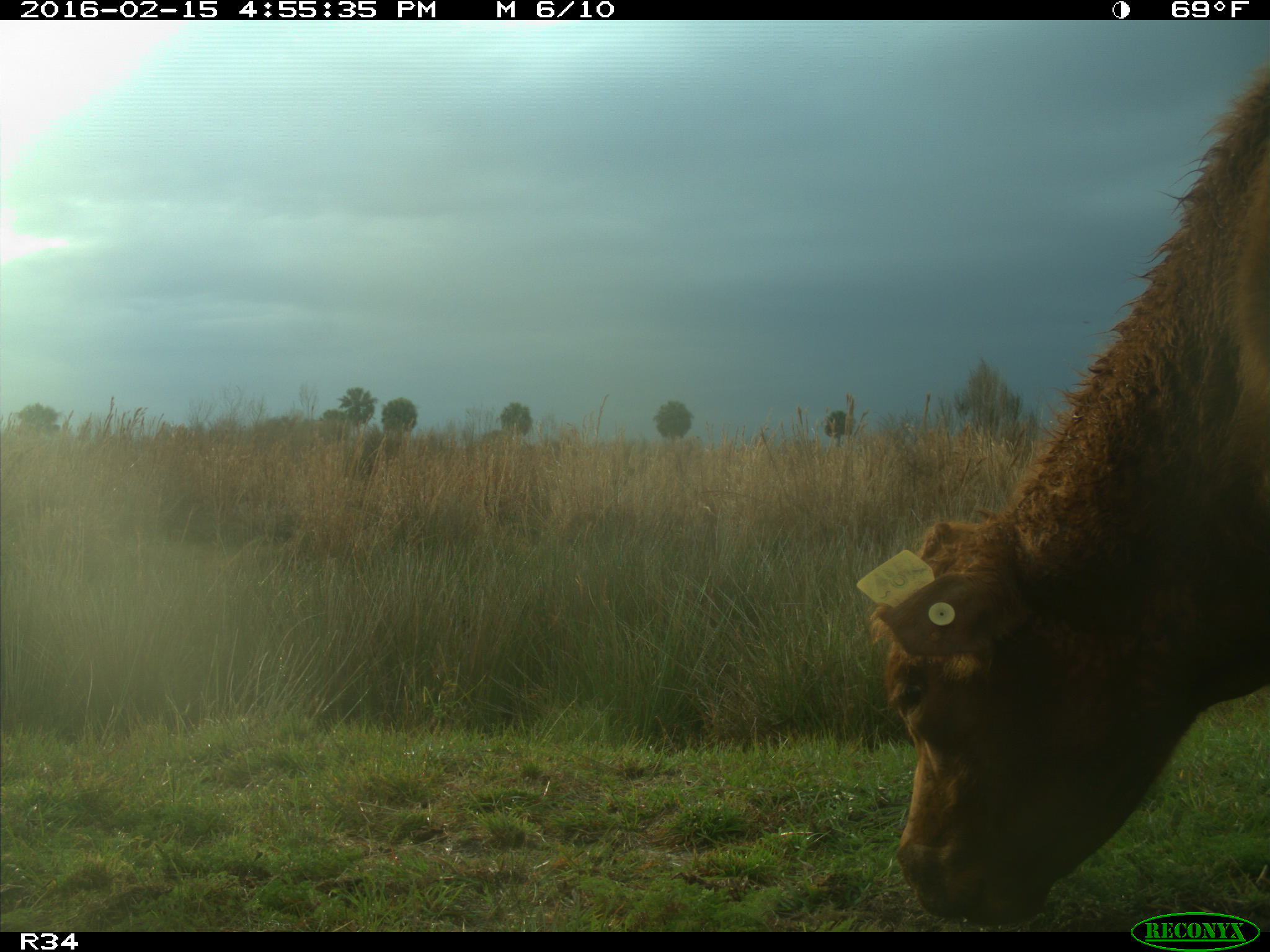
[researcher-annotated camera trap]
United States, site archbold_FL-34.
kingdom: Animalia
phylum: Chordata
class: Mammalia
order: Artiodactyla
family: Bovidae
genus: Bos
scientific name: Bos taurus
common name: domestic cow